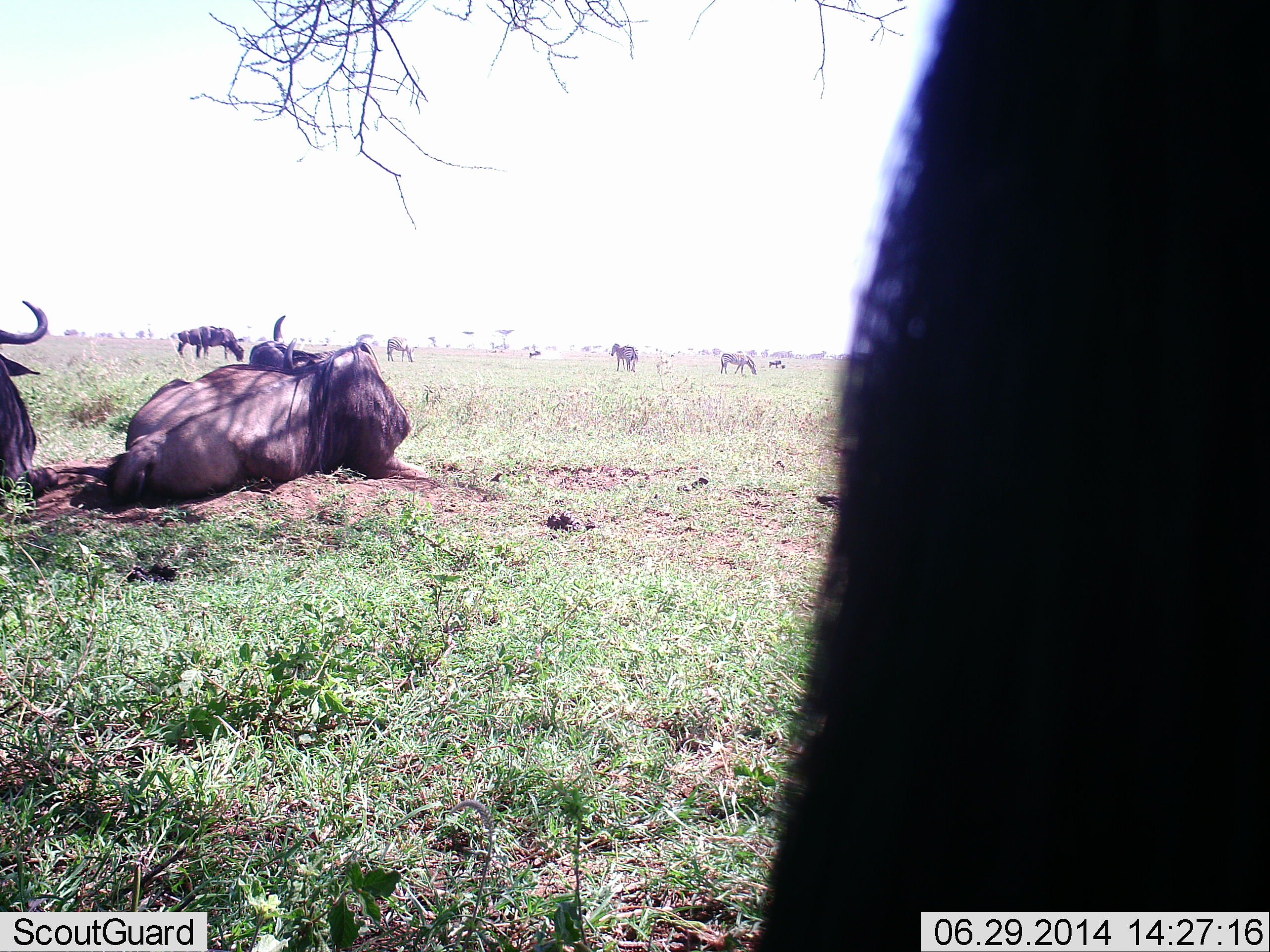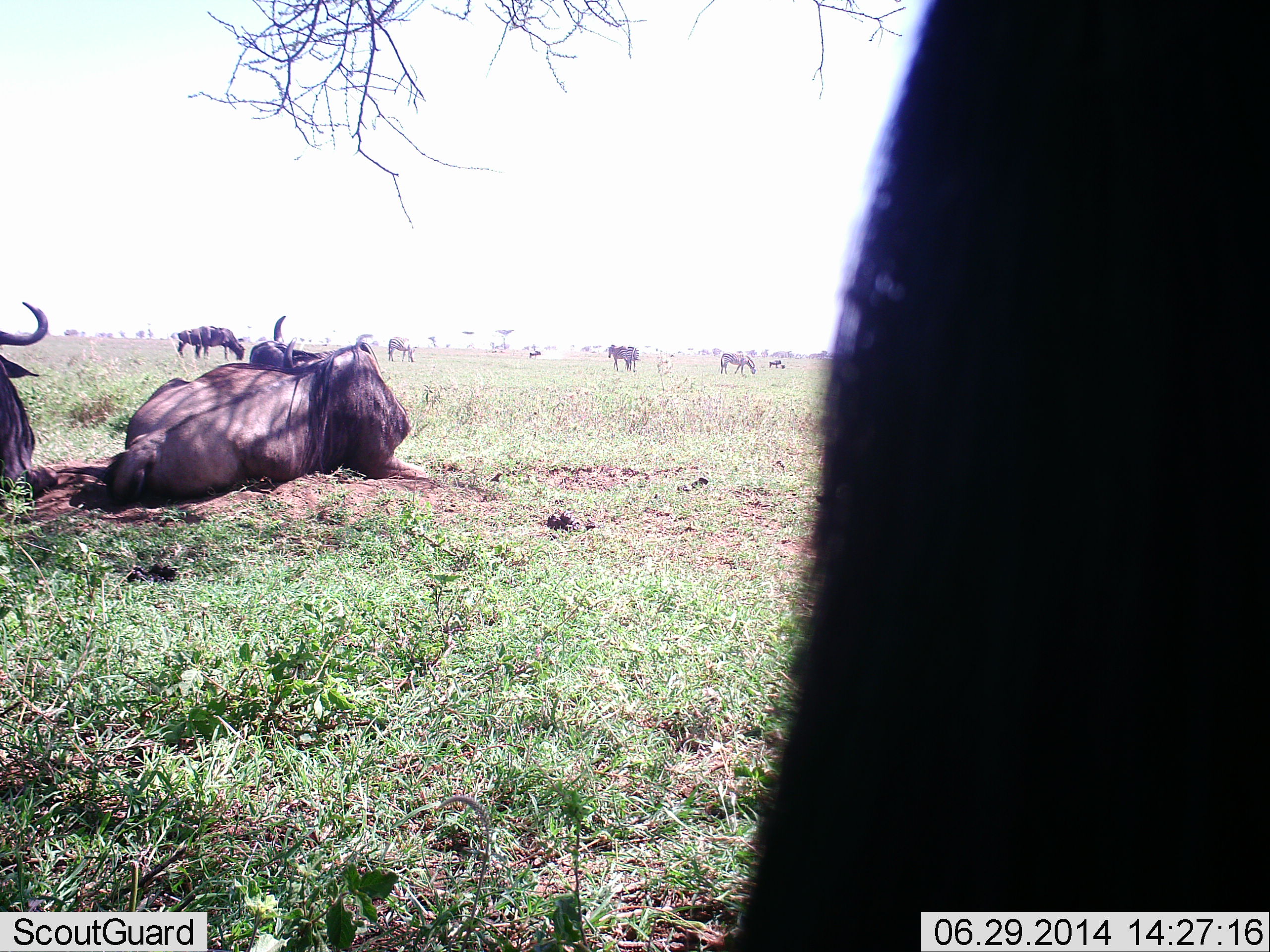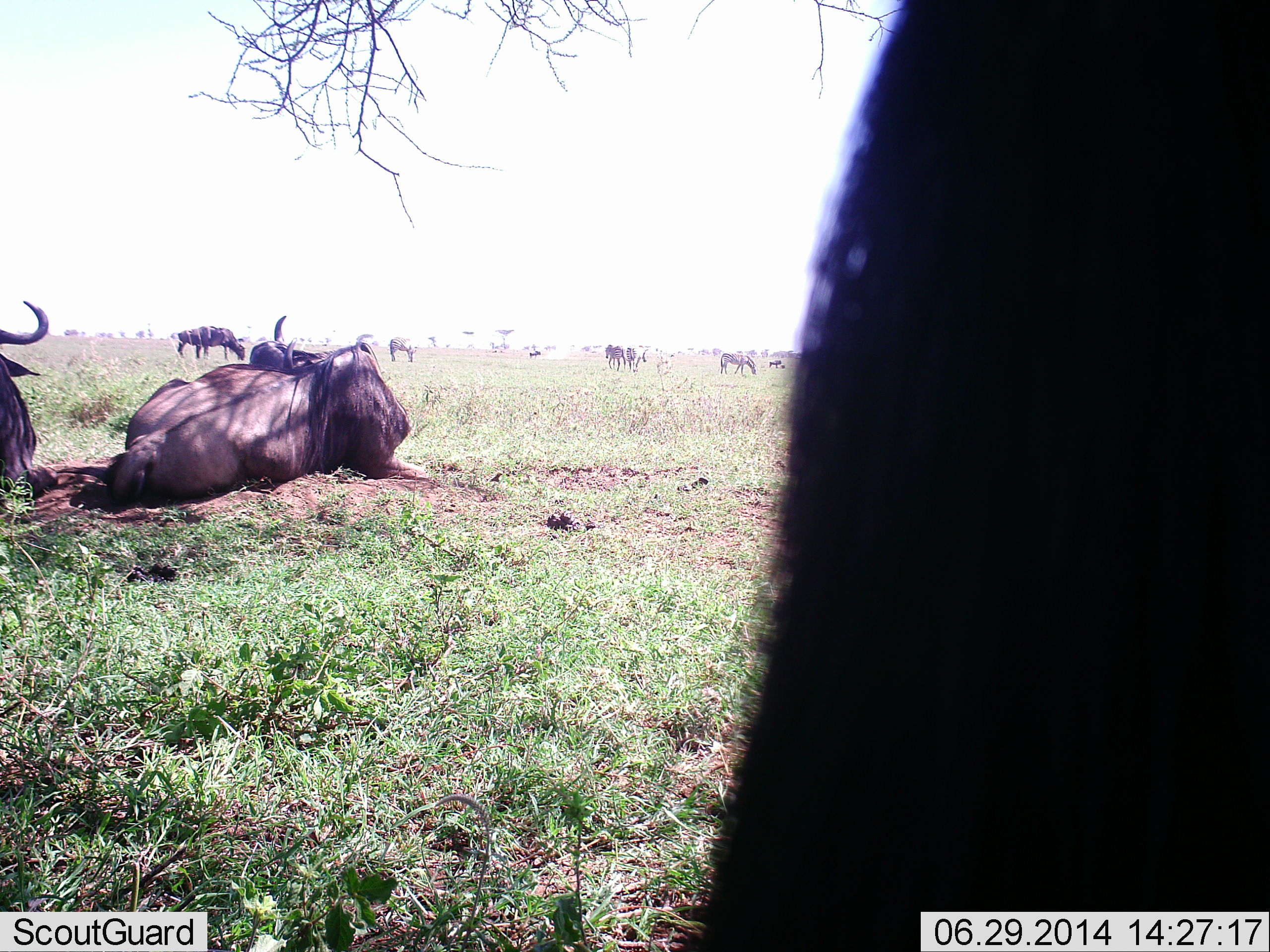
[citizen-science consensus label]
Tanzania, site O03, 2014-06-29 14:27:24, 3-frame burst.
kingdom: Animalia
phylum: Chordata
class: Mammalia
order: Artiodactyla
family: Bovidae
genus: Connochaetes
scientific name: Connochaetes taurinus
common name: blue wildebeest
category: wildebeest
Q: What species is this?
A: Wildebeest (blue wildebeest) (Connochaetes taurinus).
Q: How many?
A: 10.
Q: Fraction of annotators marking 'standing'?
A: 75%.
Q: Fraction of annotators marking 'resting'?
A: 94%.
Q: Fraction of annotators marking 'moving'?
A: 21%.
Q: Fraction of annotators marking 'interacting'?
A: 2%.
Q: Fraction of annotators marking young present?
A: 4%.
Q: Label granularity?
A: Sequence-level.